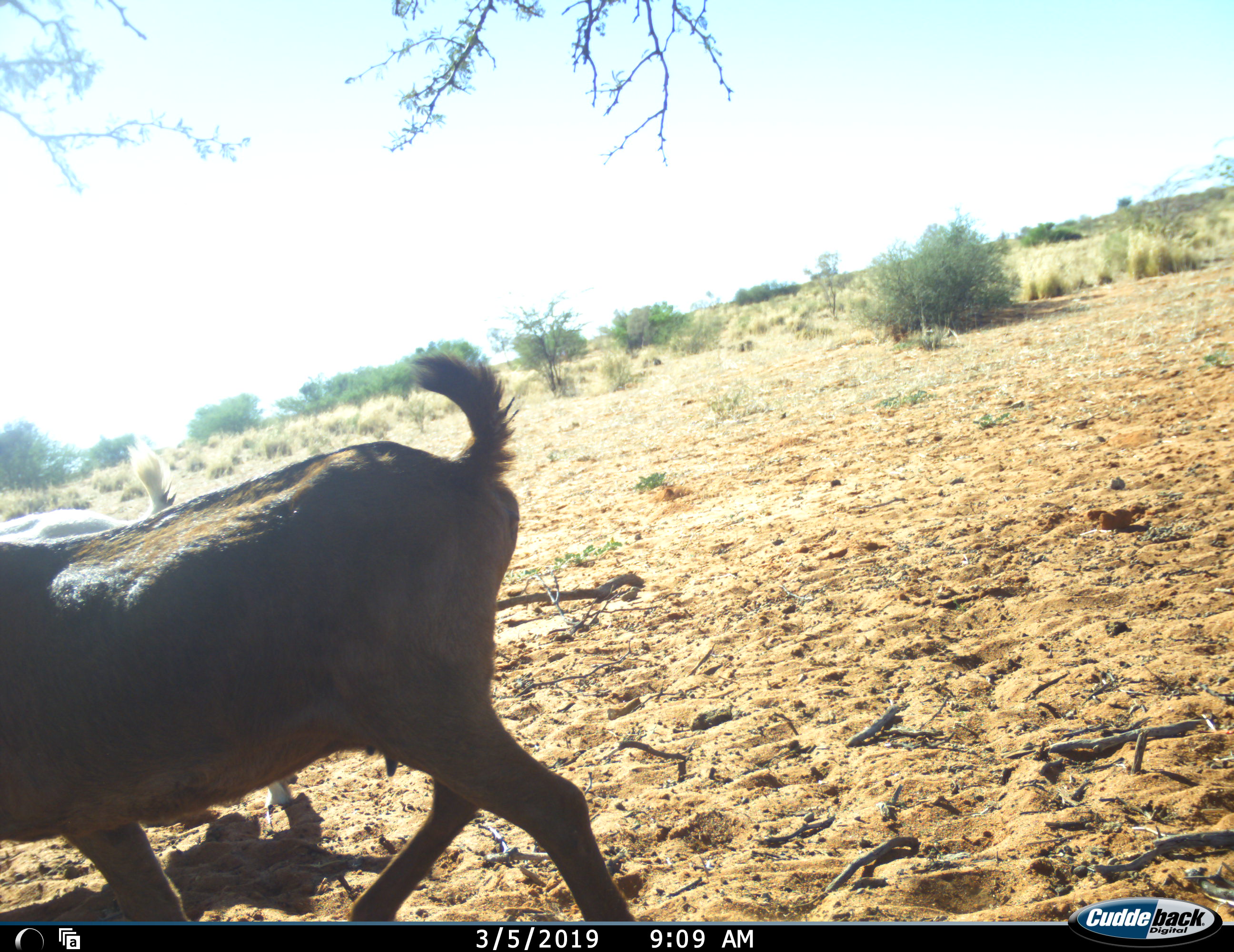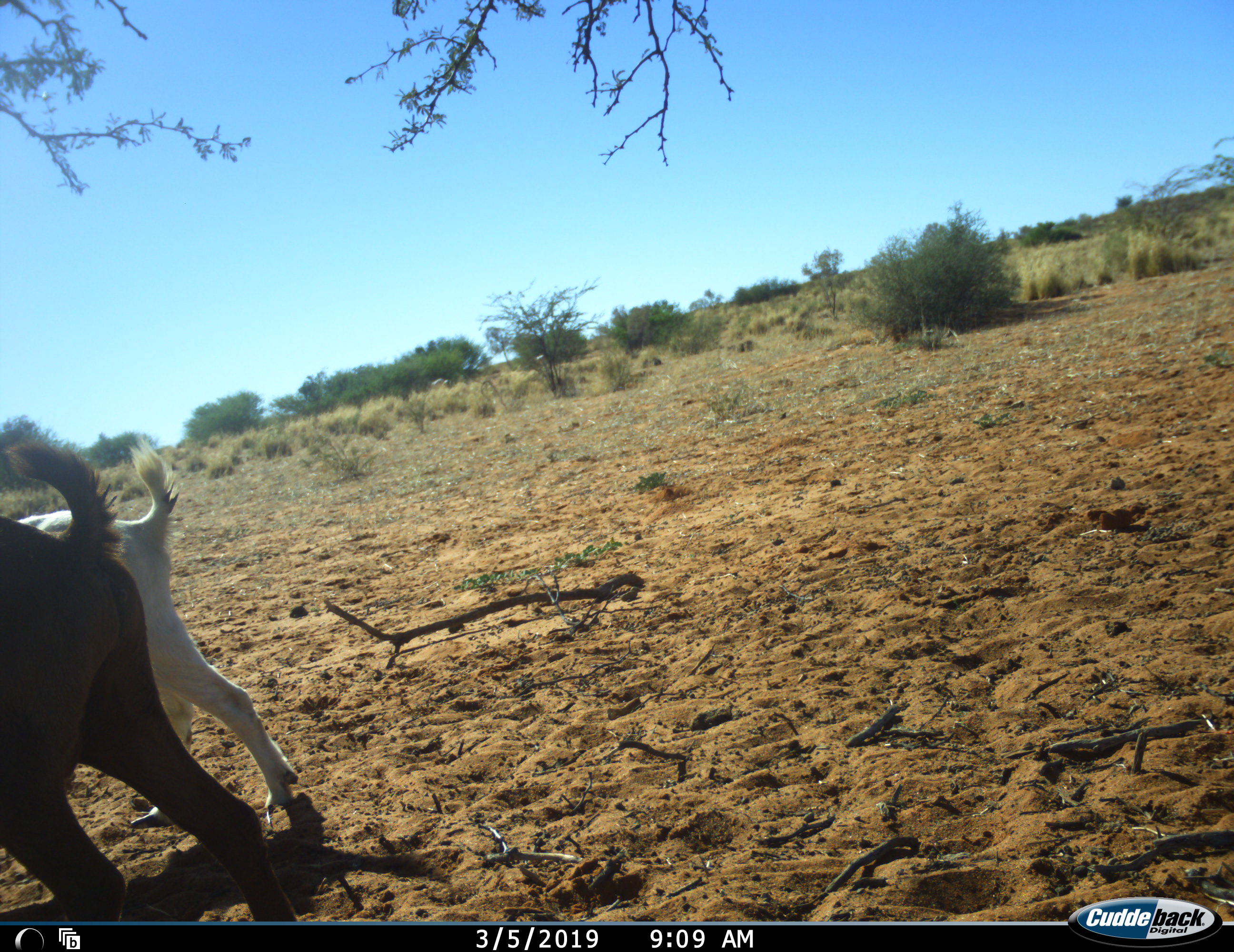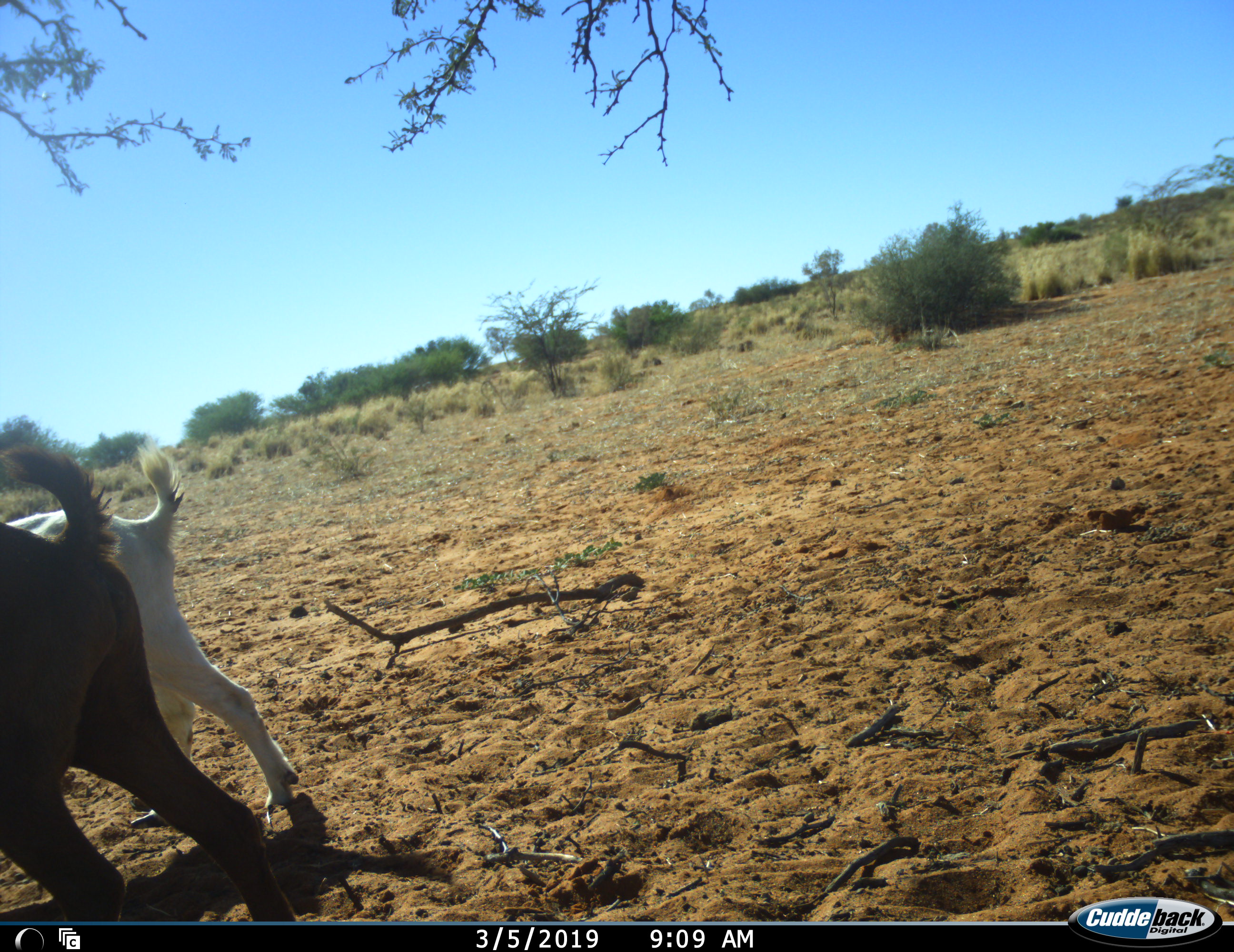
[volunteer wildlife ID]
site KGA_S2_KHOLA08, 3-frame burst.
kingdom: Animalia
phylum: Chordata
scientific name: Vertebrata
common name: domestic animal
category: domesticanimal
Domesticanimal (domestic animal) (Vertebrata), count 2. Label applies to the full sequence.